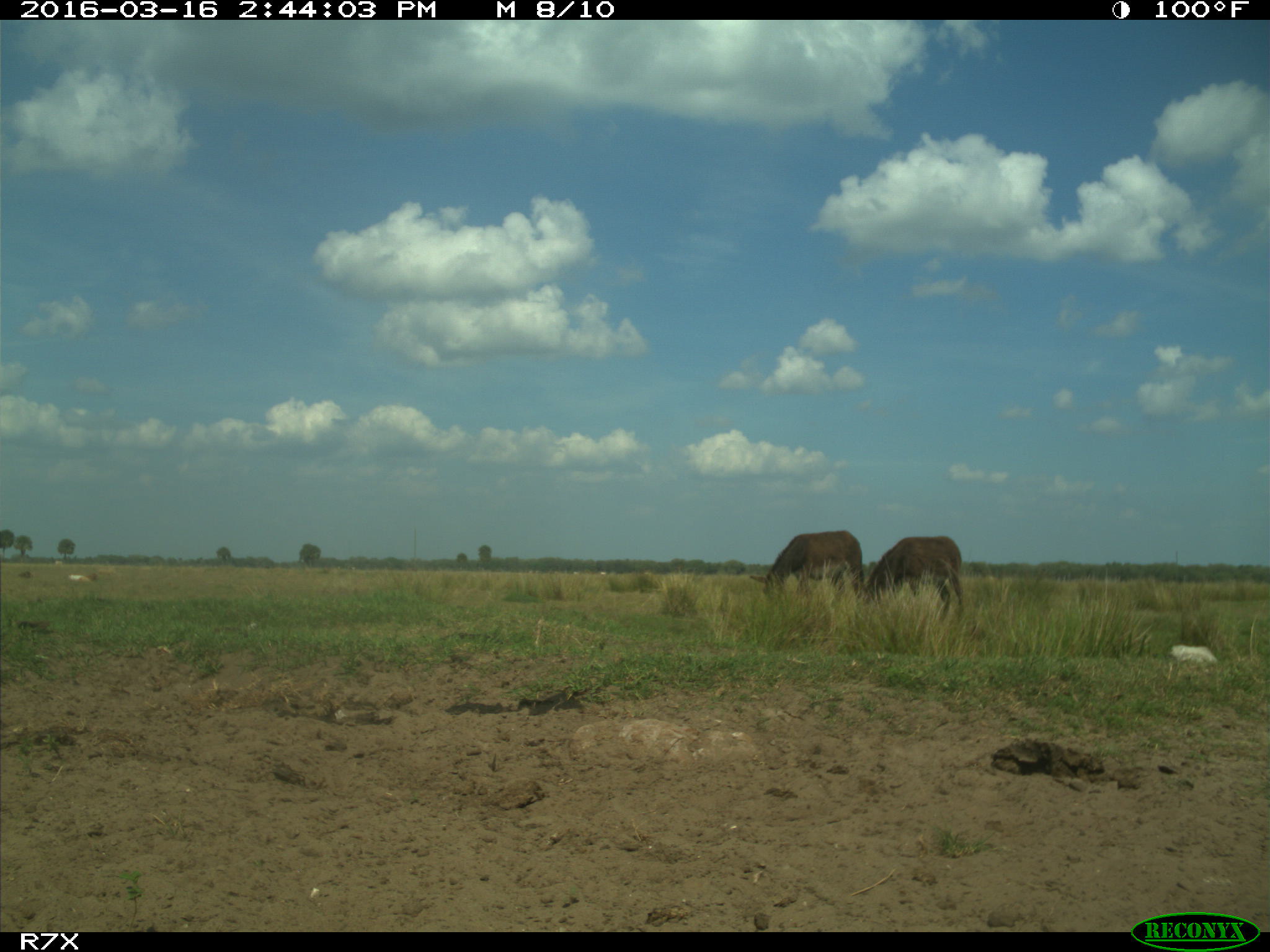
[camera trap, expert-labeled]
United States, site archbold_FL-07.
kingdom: Animalia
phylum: Chordata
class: Mammalia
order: Artiodactyla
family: Bovidae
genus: Bos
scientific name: Bos taurus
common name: domestic cow